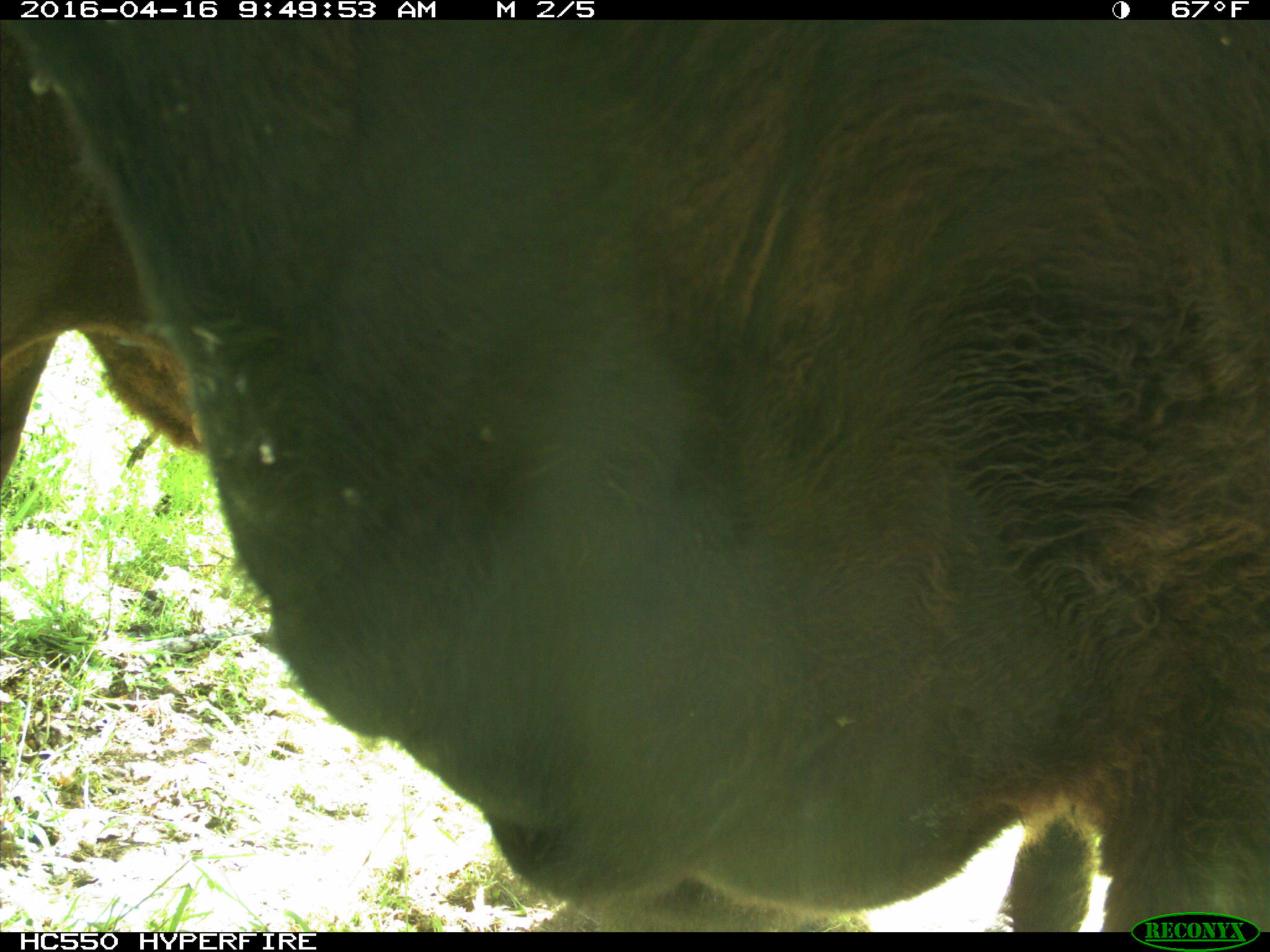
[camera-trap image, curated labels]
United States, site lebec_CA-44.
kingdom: Animalia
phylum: Chordata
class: Mammalia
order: Artiodactyla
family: Bovidae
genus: Bos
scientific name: Bos taurus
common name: domestic cow